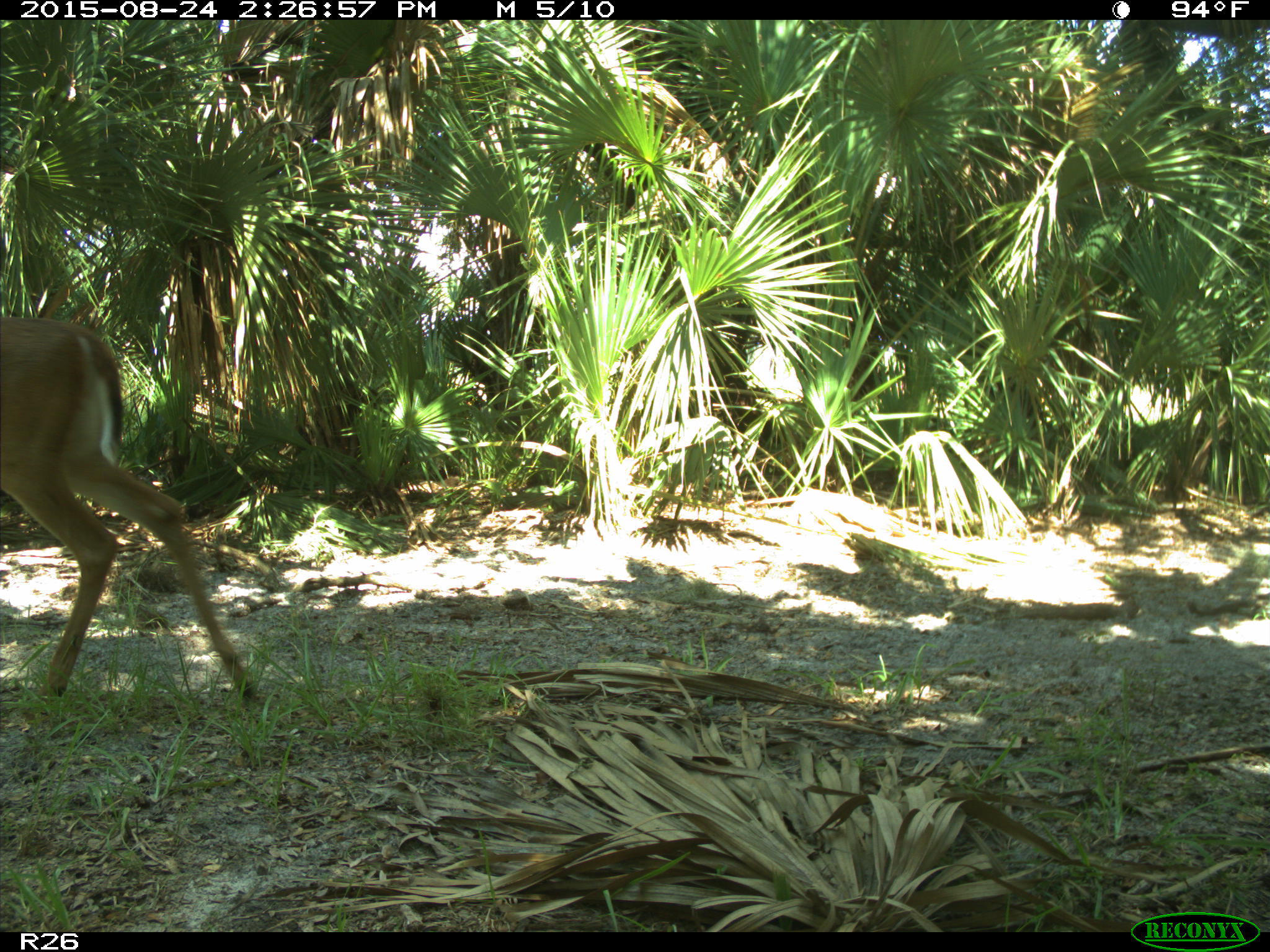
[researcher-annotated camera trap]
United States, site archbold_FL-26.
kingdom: Animalia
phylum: Chordata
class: Mammalia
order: Artiodactyla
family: Cervidae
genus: Odocoileus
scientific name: Odocoileus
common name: deer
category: unidentified deer